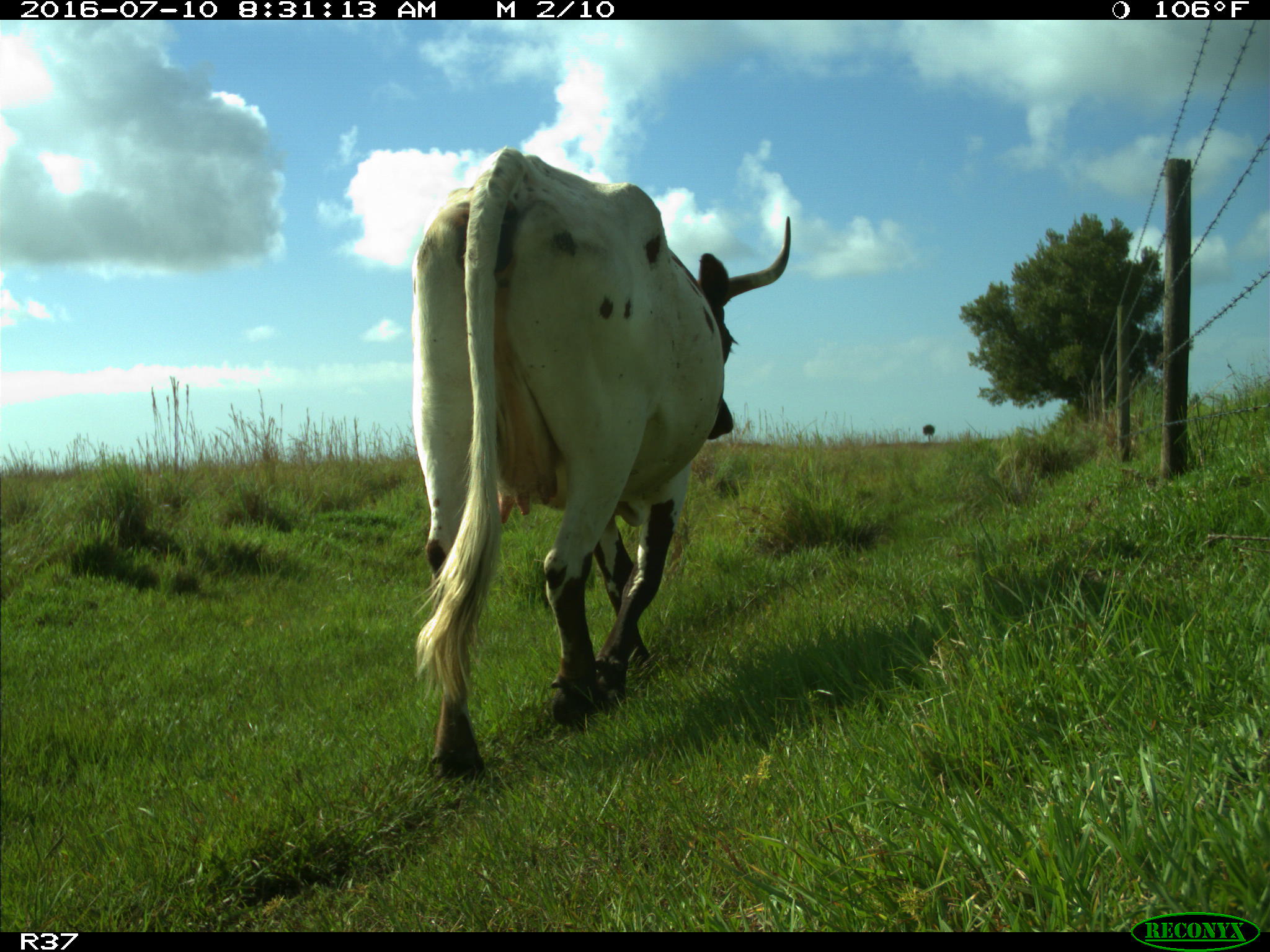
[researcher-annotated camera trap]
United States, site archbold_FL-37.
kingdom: Animalia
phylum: Chordata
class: Mammalia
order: Artiodactyla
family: Bovidae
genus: Bos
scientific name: Bos taurus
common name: domestic cow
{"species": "Bos taurus (domestic cow)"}